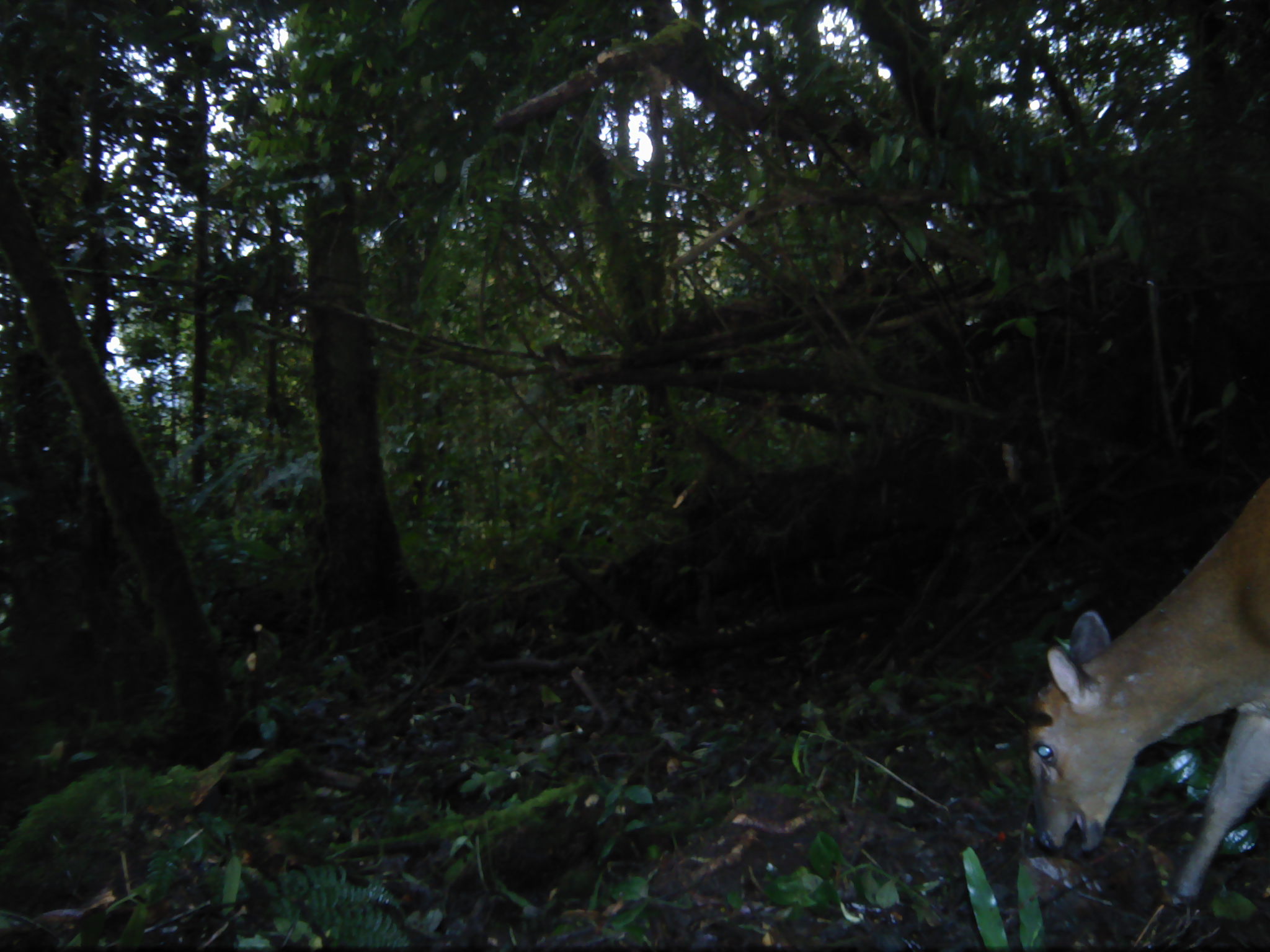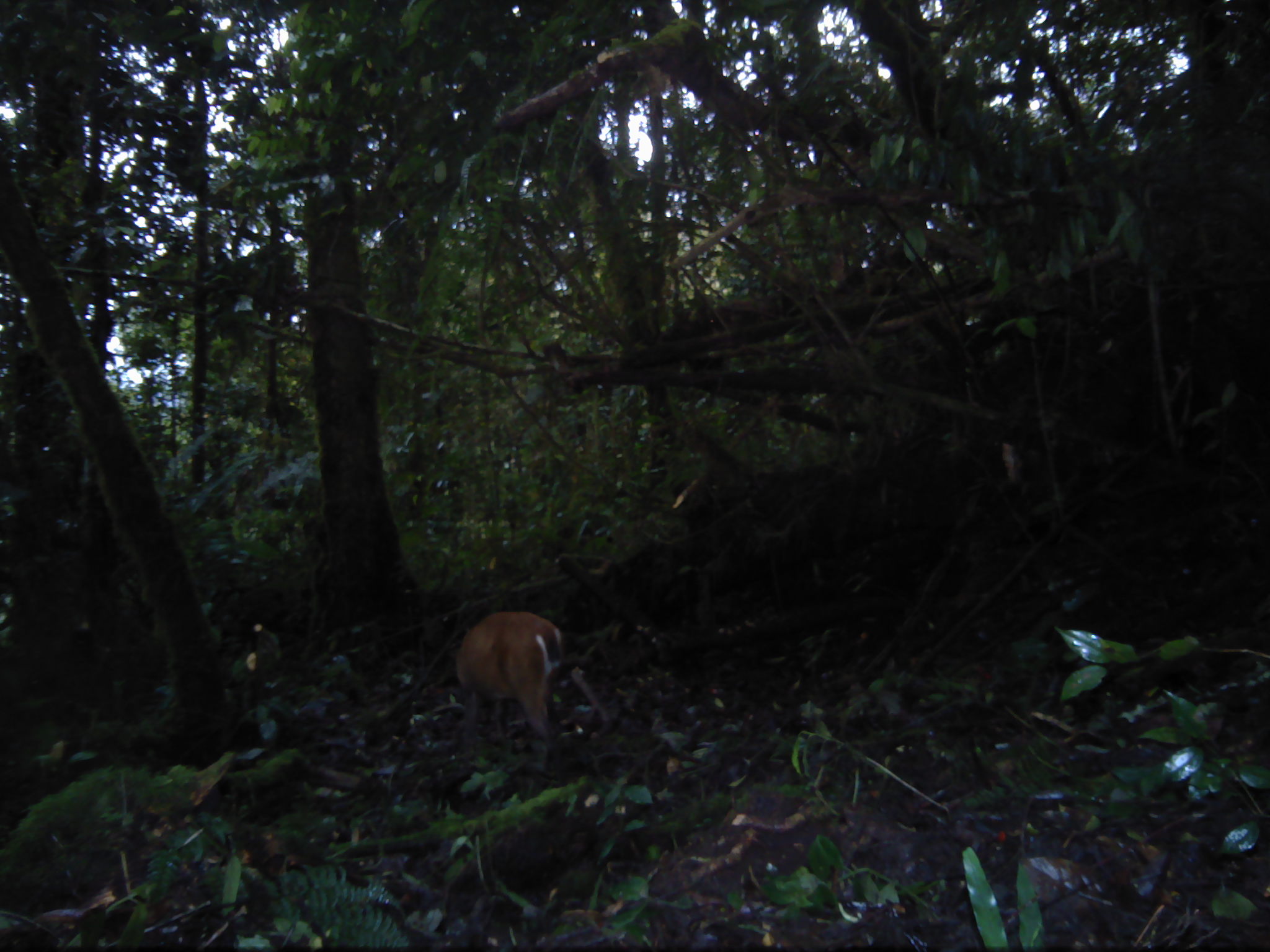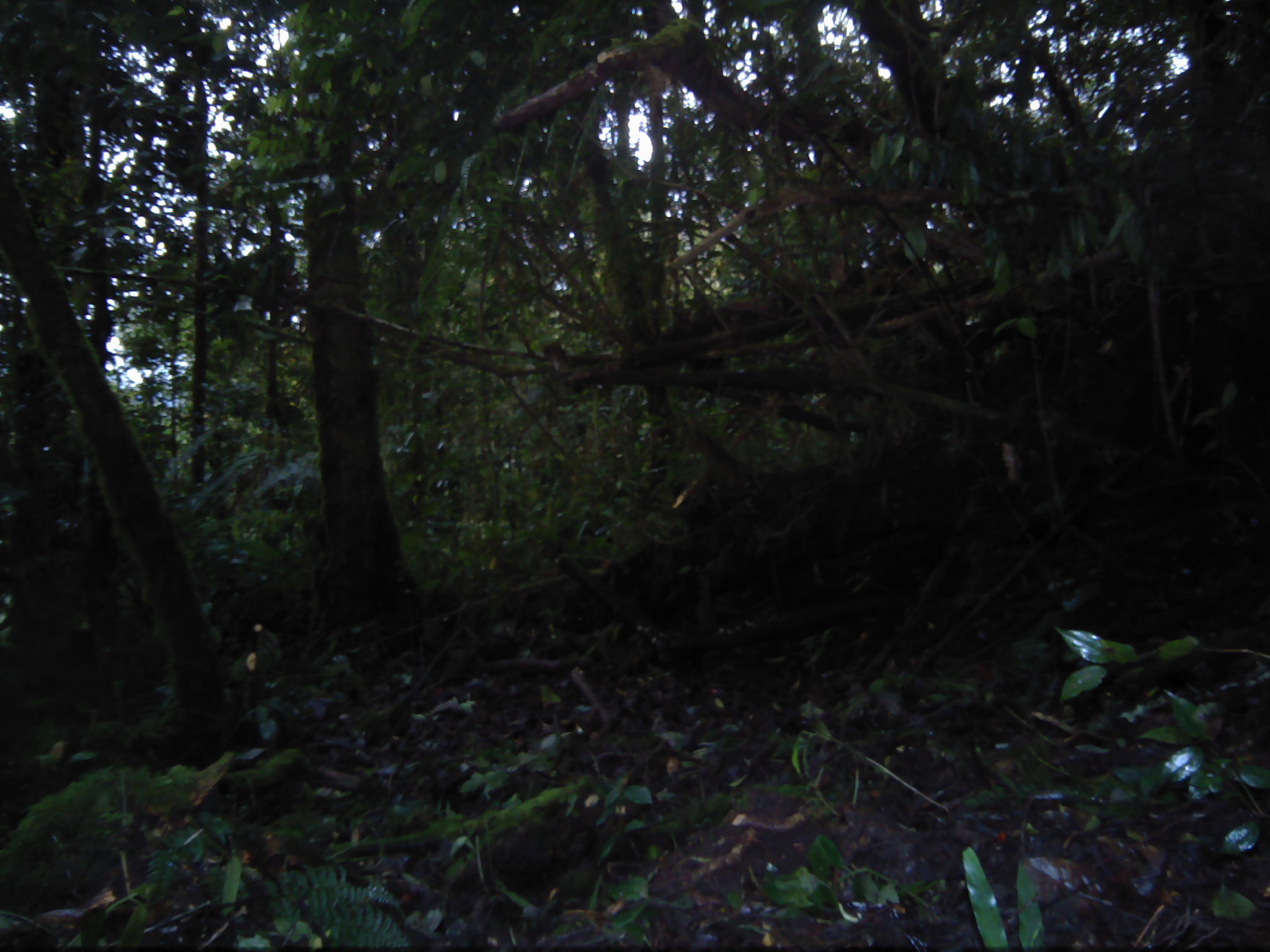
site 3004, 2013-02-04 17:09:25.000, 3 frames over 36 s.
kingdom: Animalia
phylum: Chordata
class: Mammalia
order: Artiodactyla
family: Cervidae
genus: Muntiacus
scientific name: Muntiacus muntjak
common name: southern red muntjac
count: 1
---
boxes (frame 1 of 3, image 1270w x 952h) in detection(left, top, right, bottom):
muntiacus muntjak: detection(989, 478, 1268, 910)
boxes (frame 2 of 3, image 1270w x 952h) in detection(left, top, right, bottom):
muntiacus muntjak: detection(450, 609, 569, 755)